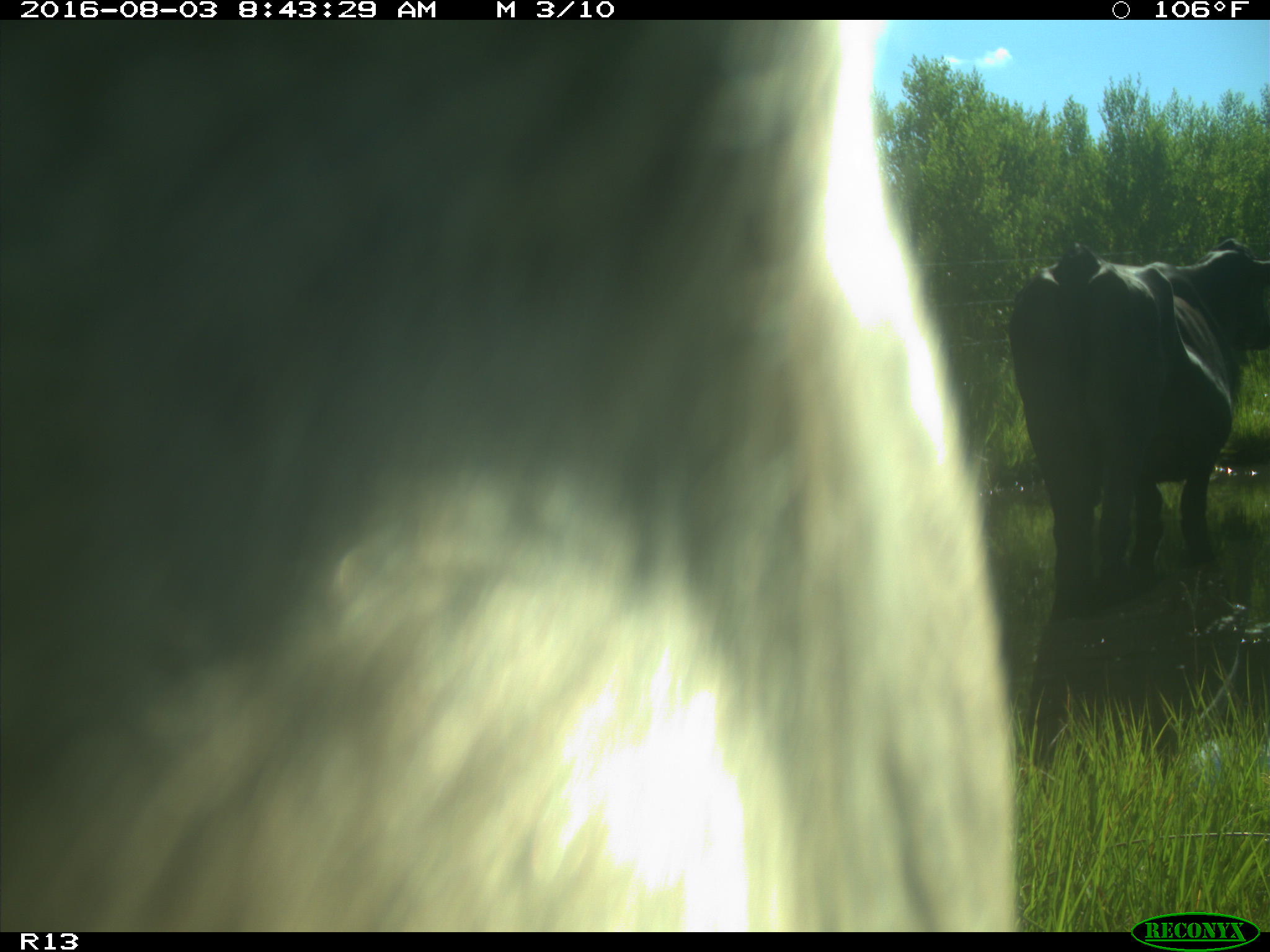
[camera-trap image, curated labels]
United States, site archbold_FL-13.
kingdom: Animalia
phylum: Chordata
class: Mammalia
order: Artiodactyla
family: Bovidae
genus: Bos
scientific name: Bos taurus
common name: domestic cow